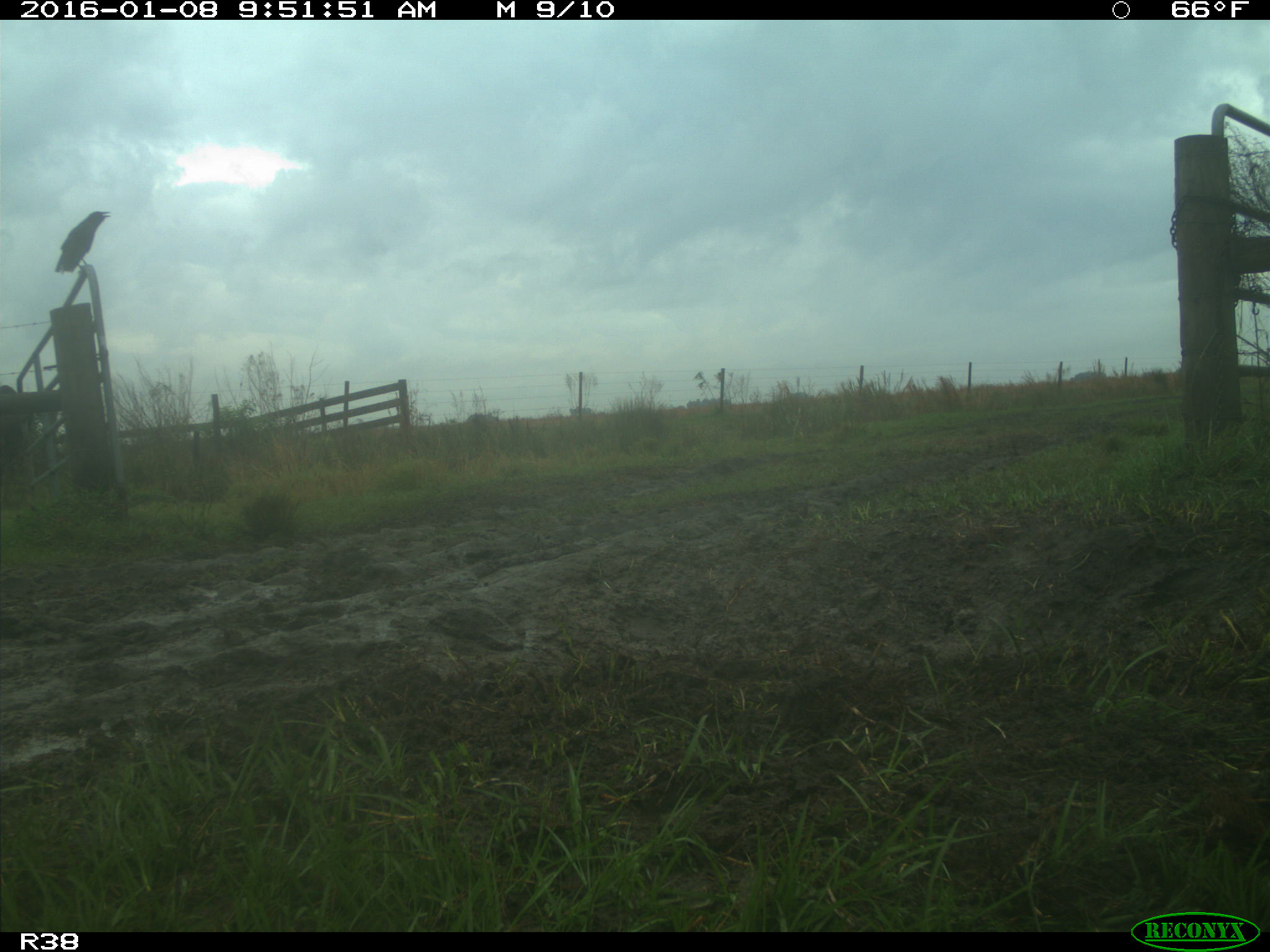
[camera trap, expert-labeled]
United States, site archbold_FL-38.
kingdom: Animalia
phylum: Chordata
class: Mammalia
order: Artiodactyla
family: Bovidae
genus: Bos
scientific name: Bos taurus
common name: domestic cow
Bos taurus (domestic cow).